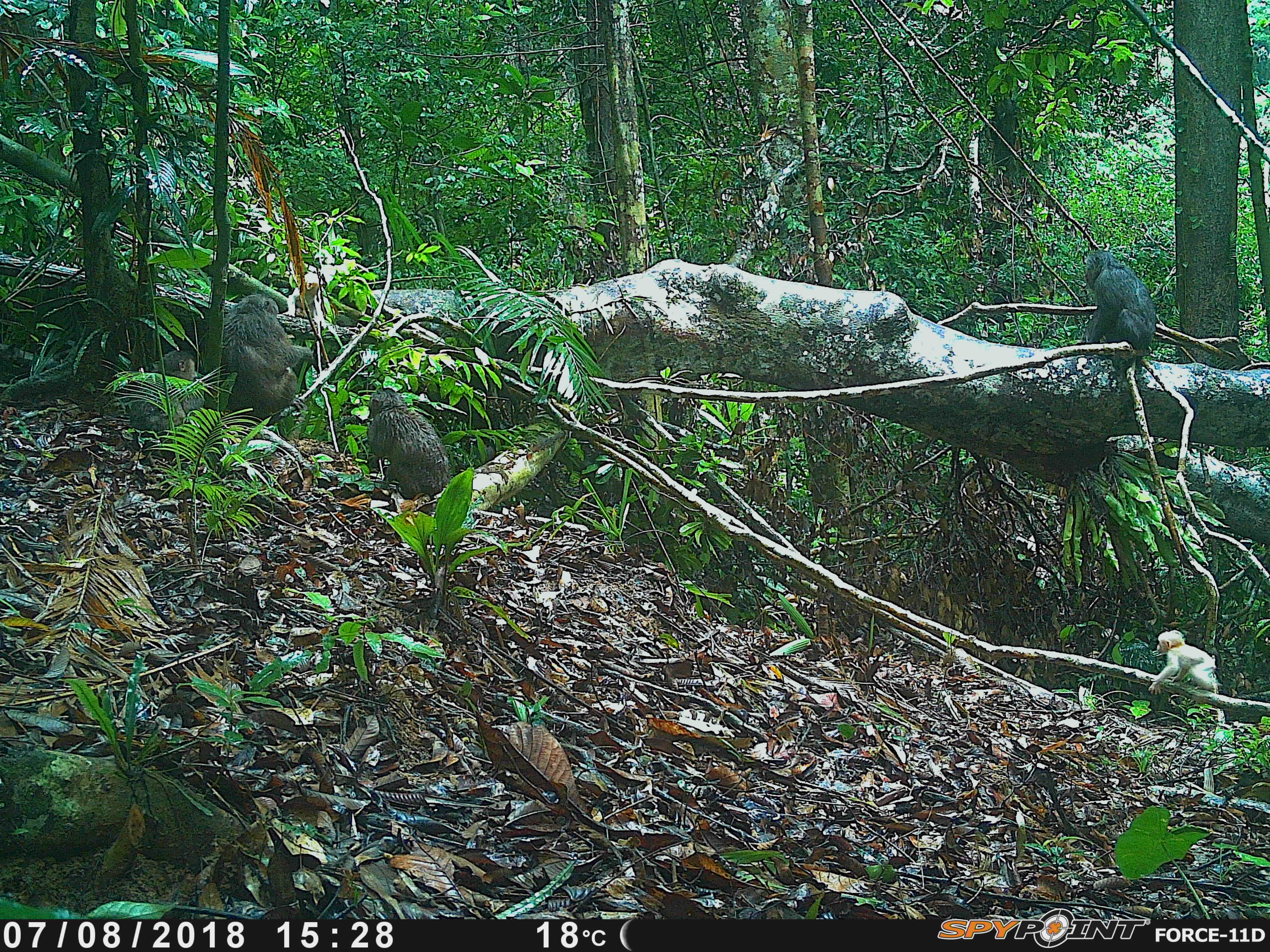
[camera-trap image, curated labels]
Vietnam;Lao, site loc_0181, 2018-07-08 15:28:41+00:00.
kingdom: Animalia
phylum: Chordata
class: Mammalia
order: Primates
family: Cercopithecidae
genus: Macaca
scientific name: Macaca arctoides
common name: stump-tailed macaque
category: stump tailed macaque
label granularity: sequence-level